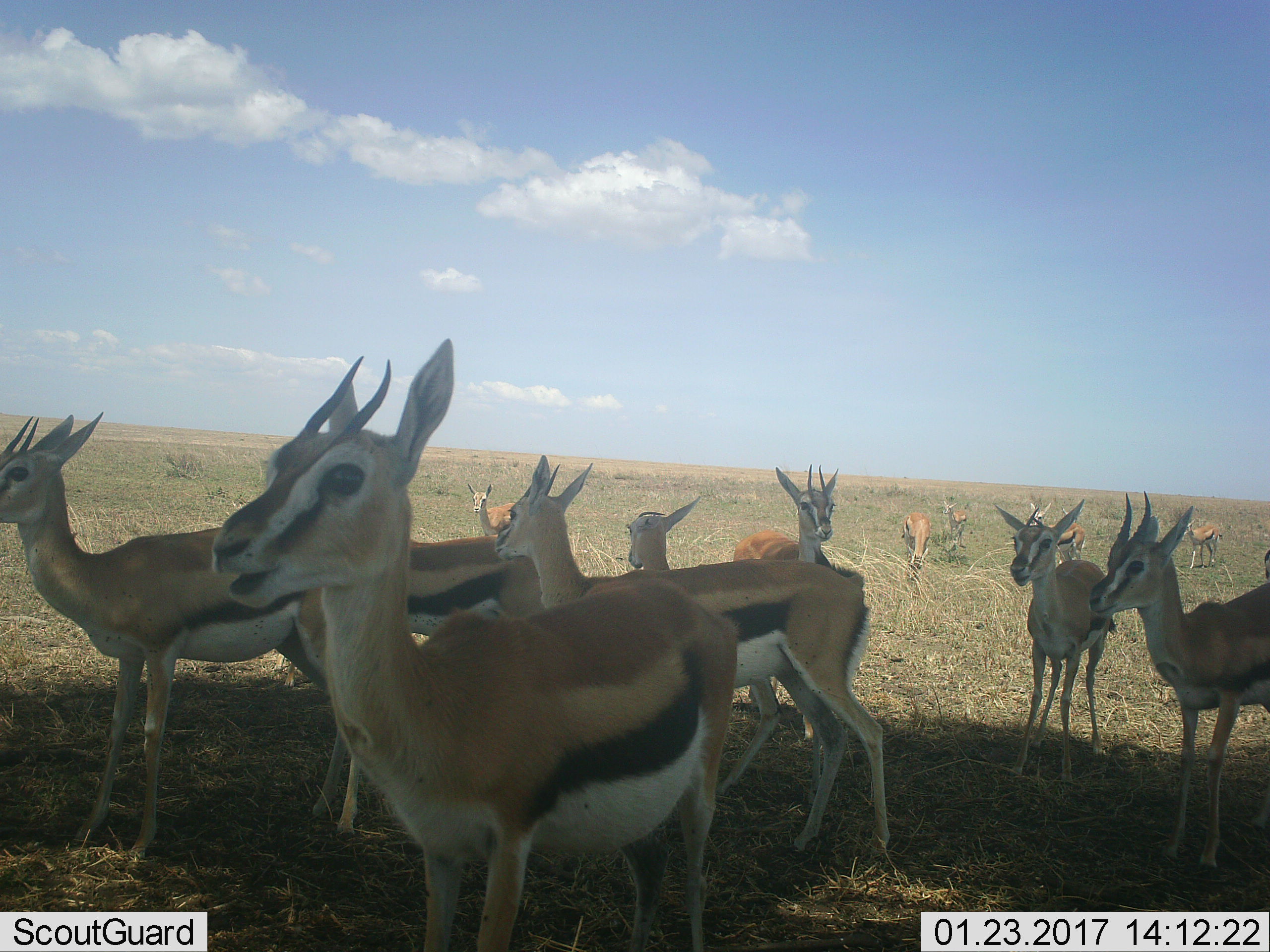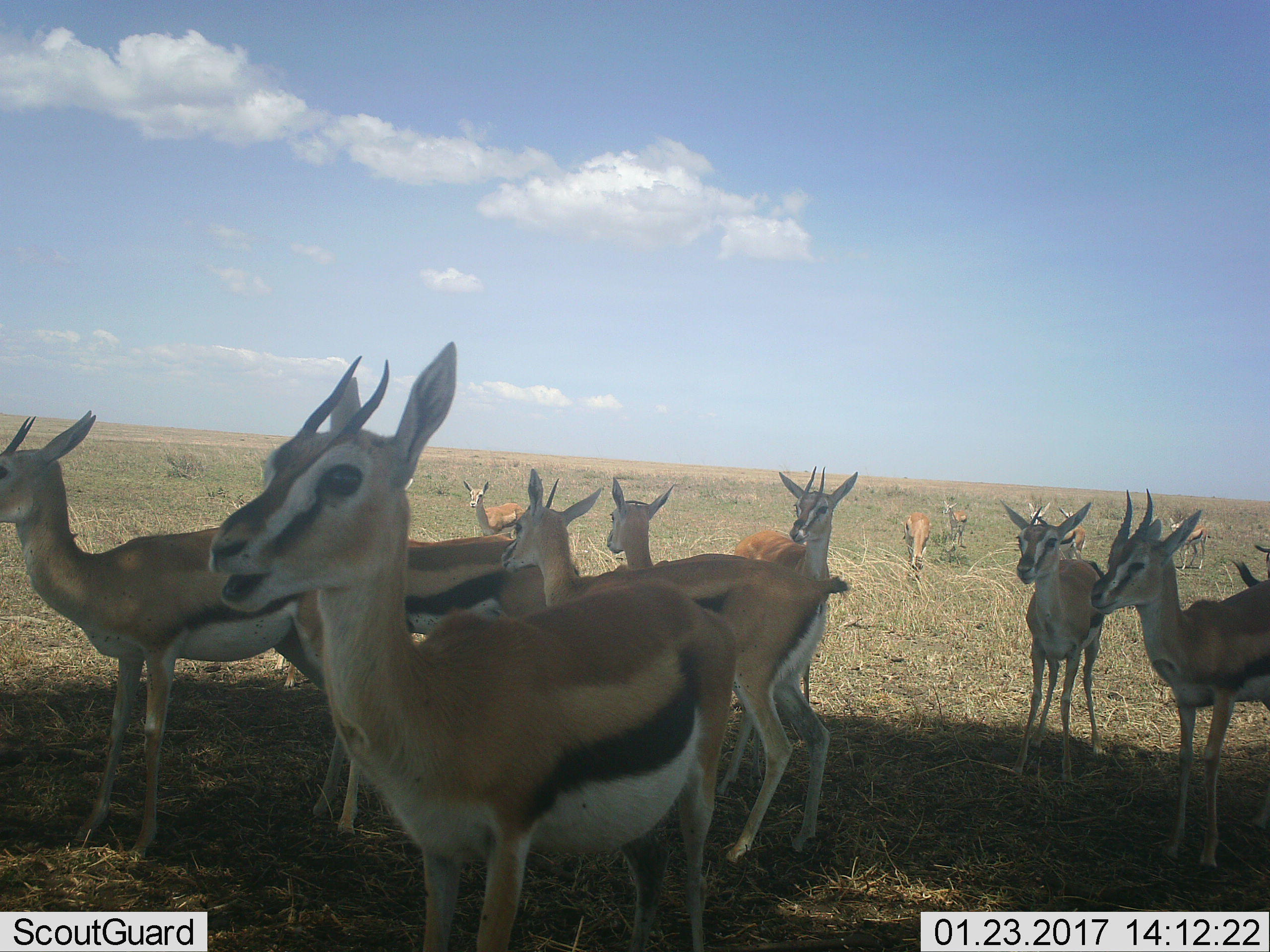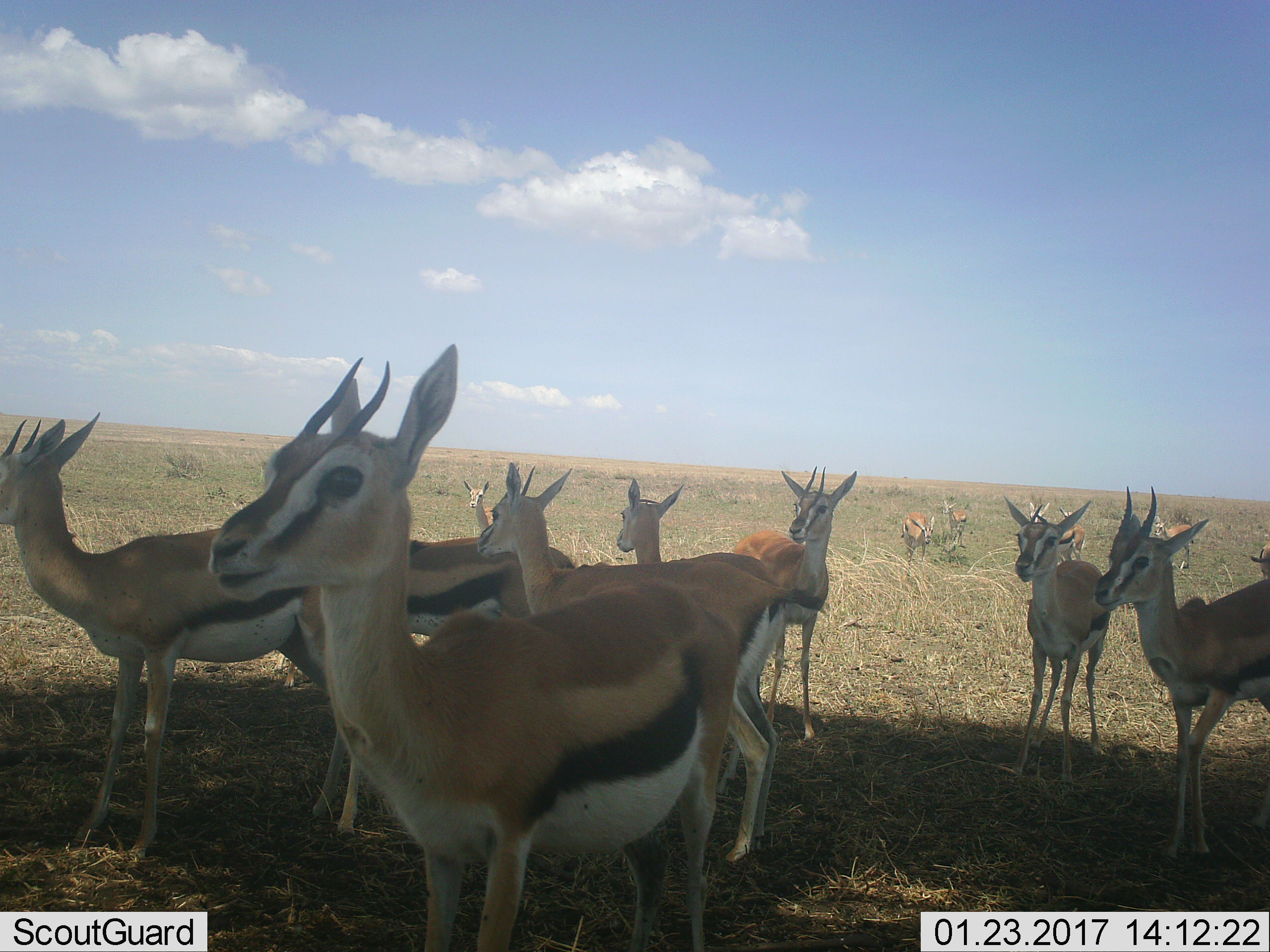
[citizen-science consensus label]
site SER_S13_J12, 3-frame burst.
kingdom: Animalia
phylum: Chordata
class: Mammalia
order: Artiodactyla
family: Bovidae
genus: Eudorcas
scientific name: Eudorcas thomsonii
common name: thomson's gazelle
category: gazellethomsons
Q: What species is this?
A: Gazellethomsons (thomson's gazelle) (Eudorcas thomsonii).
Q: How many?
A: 11-50.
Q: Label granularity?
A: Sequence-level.